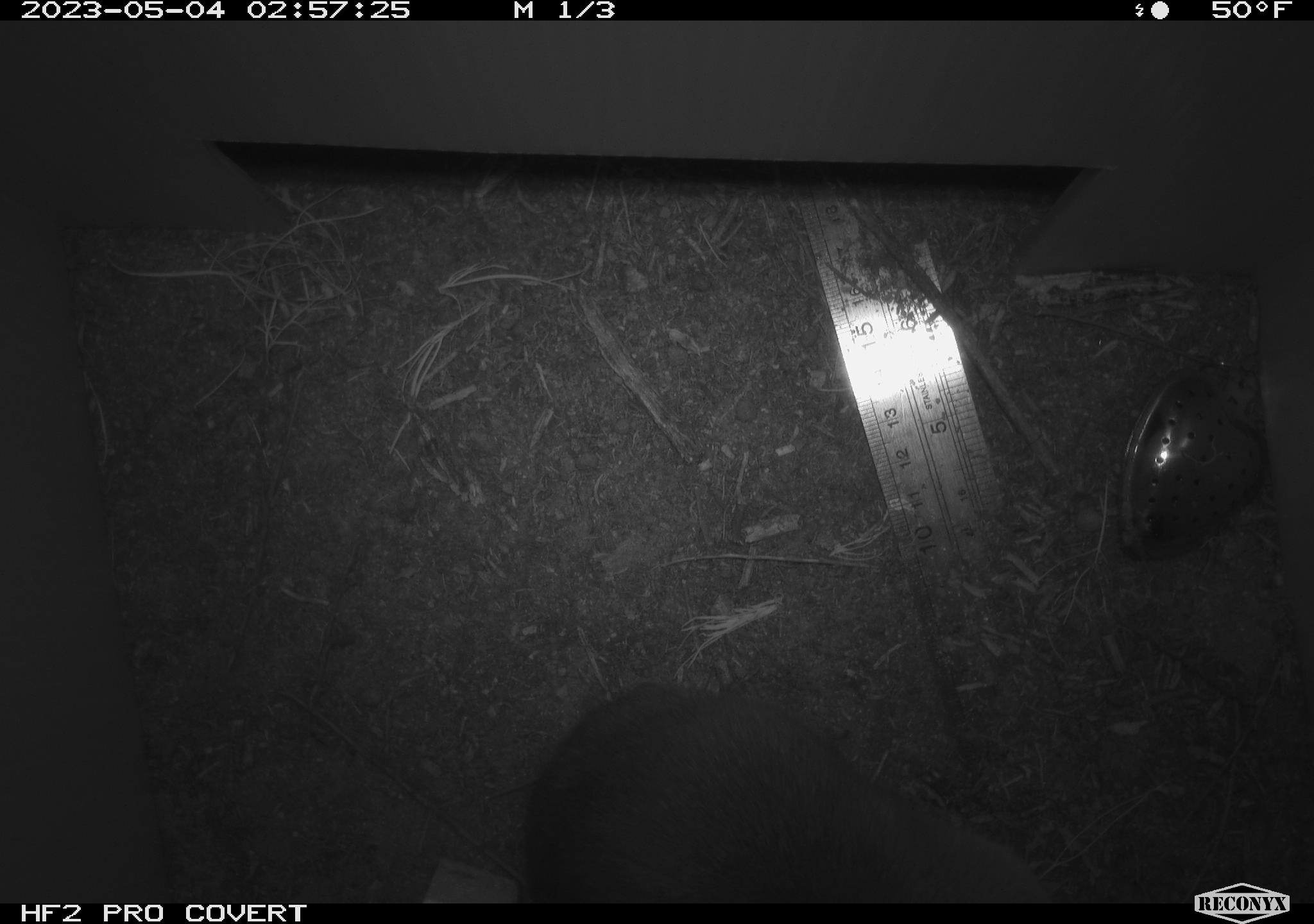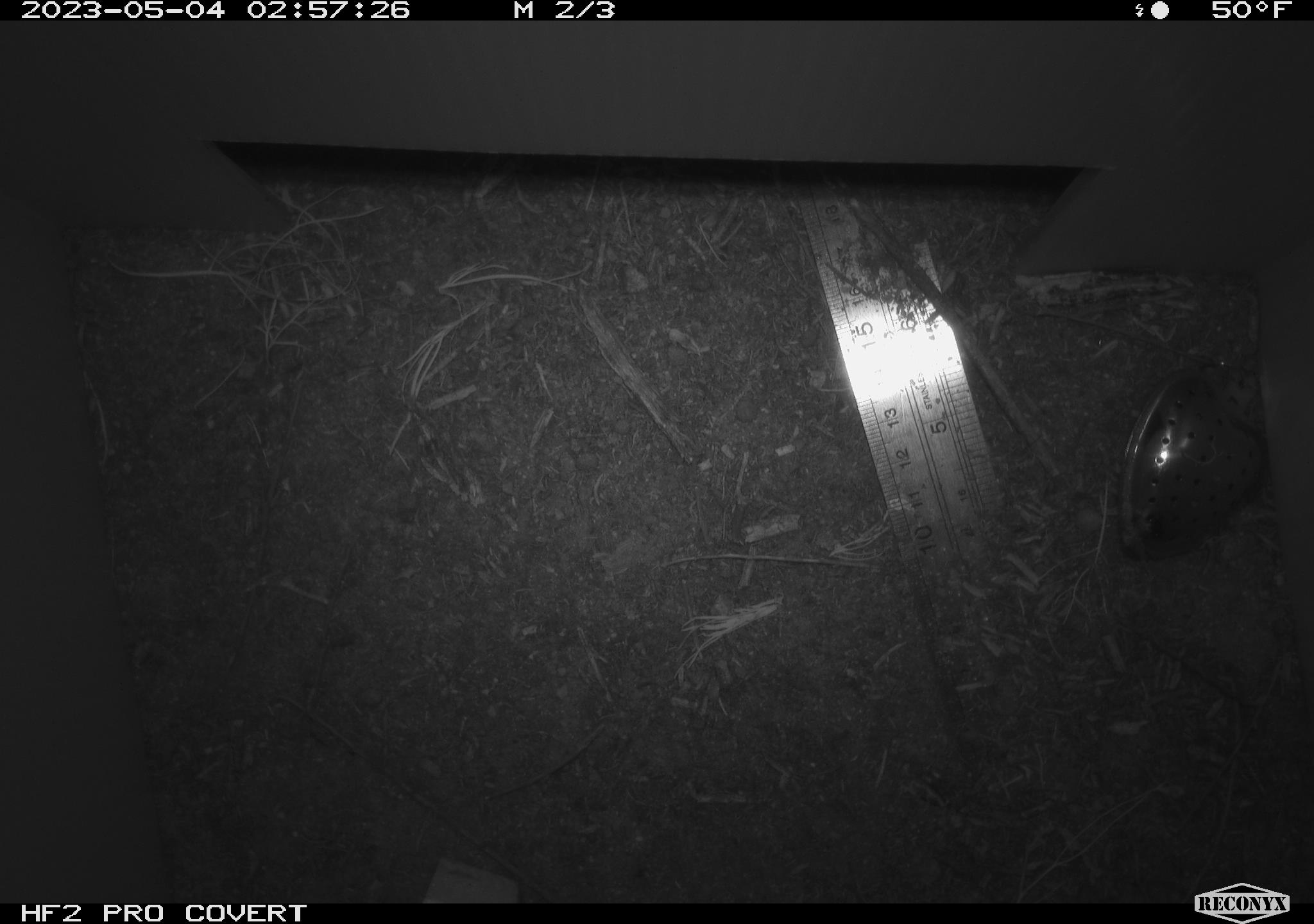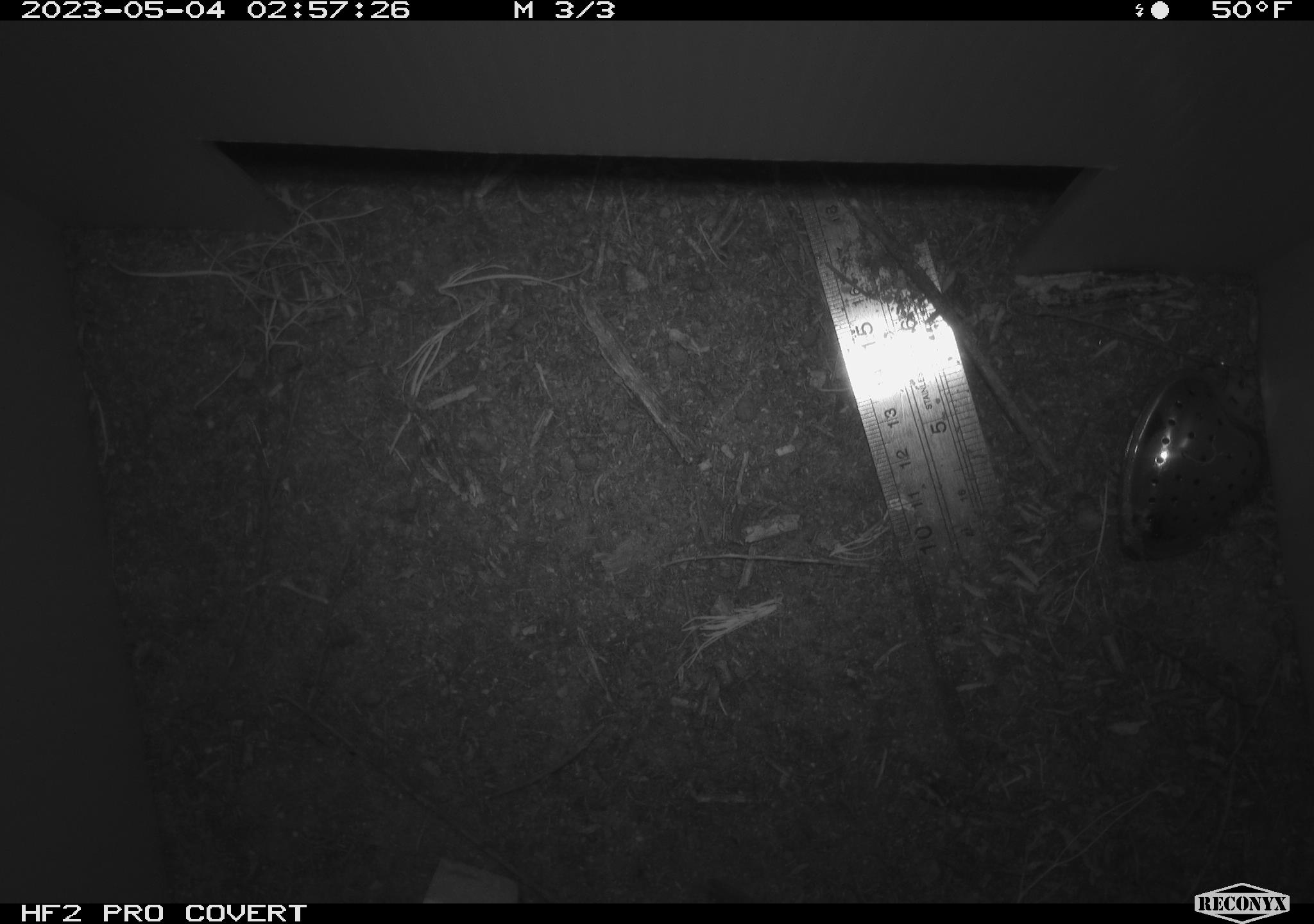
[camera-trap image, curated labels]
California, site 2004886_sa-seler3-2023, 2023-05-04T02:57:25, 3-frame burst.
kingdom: Animalia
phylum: Chordata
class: Mammalia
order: Rodentia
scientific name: Rodentia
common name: woodrat or rat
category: woodrat or rat species